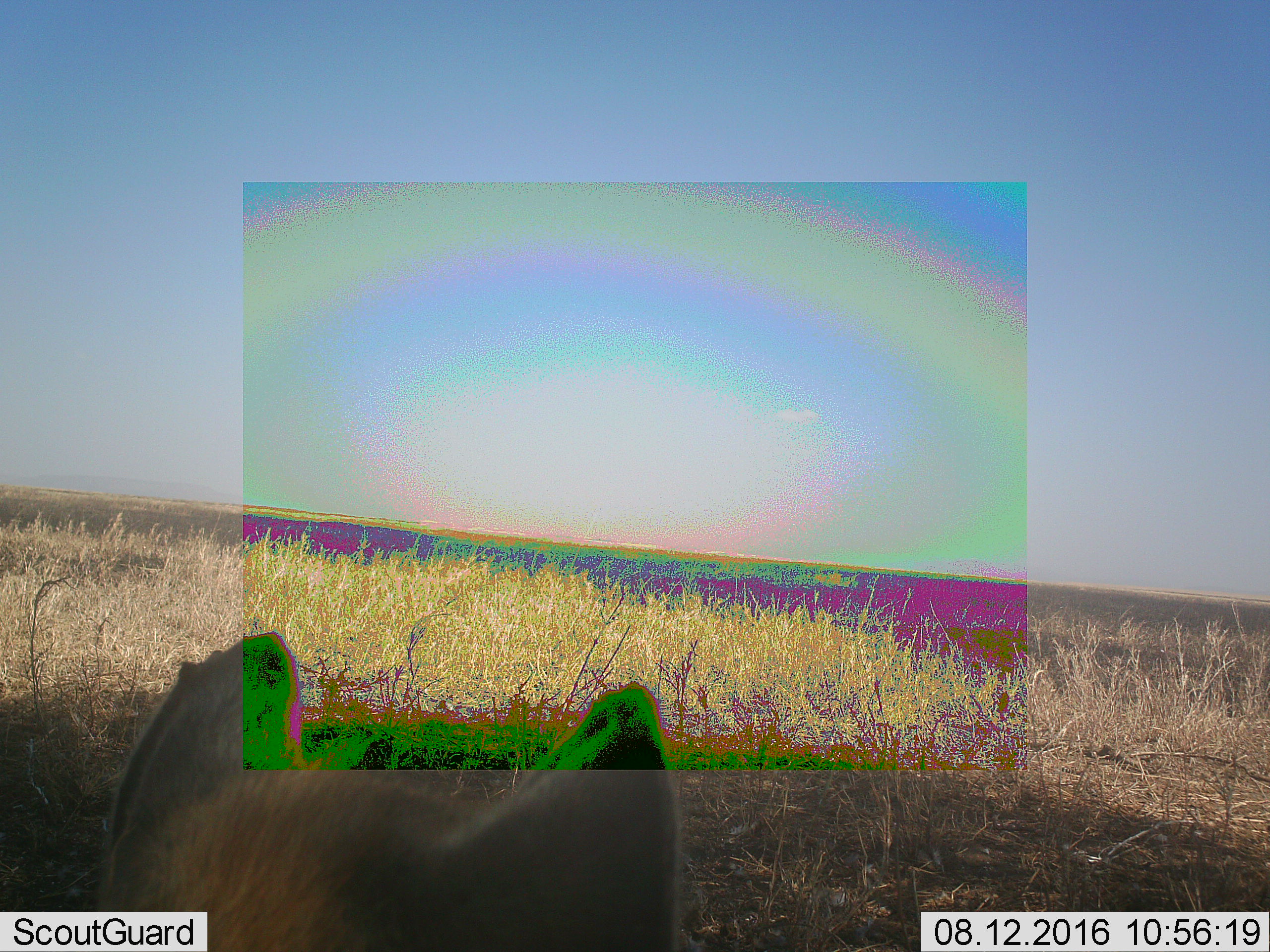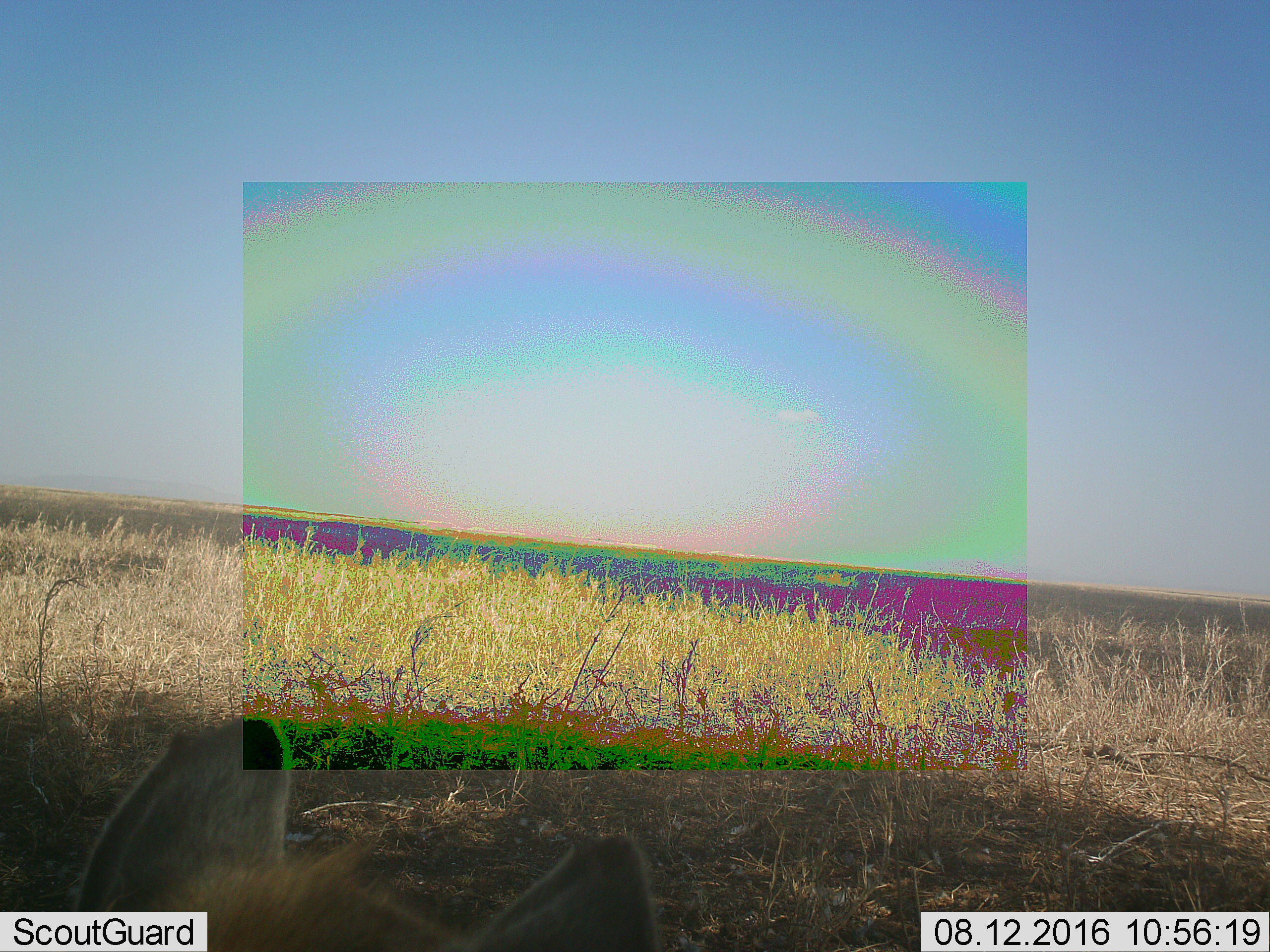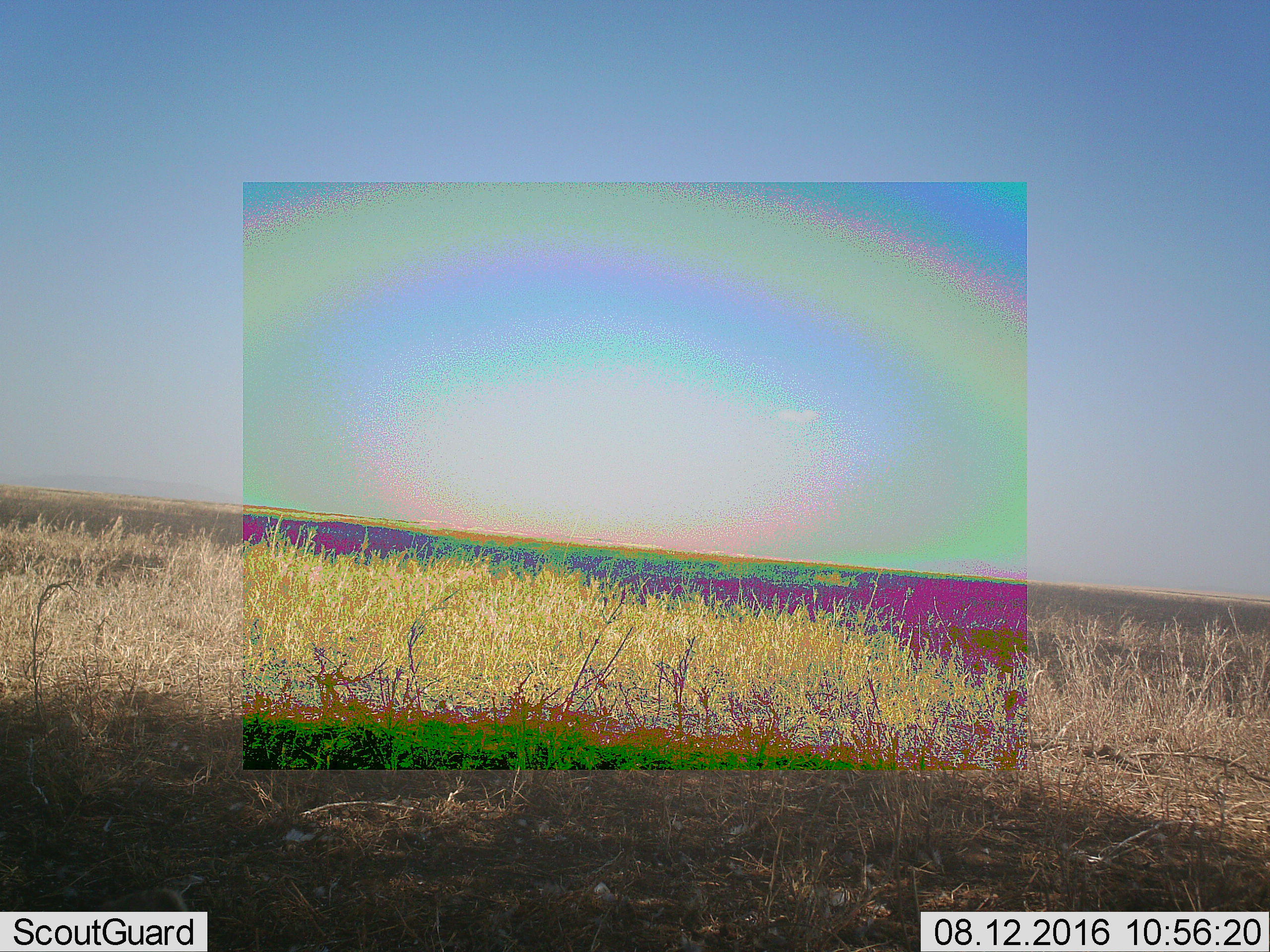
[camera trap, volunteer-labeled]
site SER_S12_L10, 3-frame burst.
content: unidentified animal